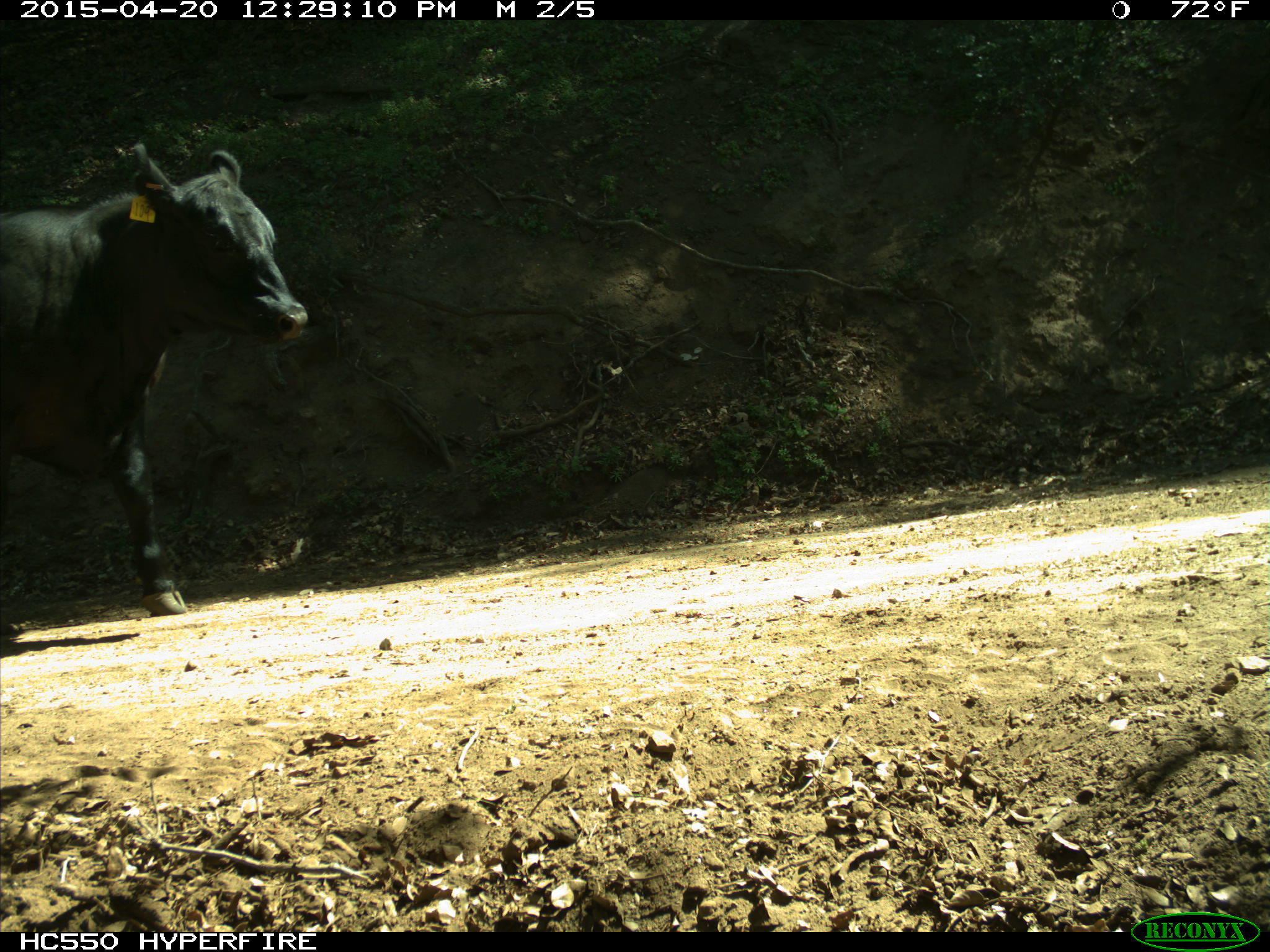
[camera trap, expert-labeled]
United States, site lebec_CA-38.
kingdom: Animalia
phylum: Chordata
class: Mammalia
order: Artiodactyla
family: Bovidae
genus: Bos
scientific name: Bos taurus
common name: domestic cow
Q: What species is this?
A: Bos taurus (domestic cow).